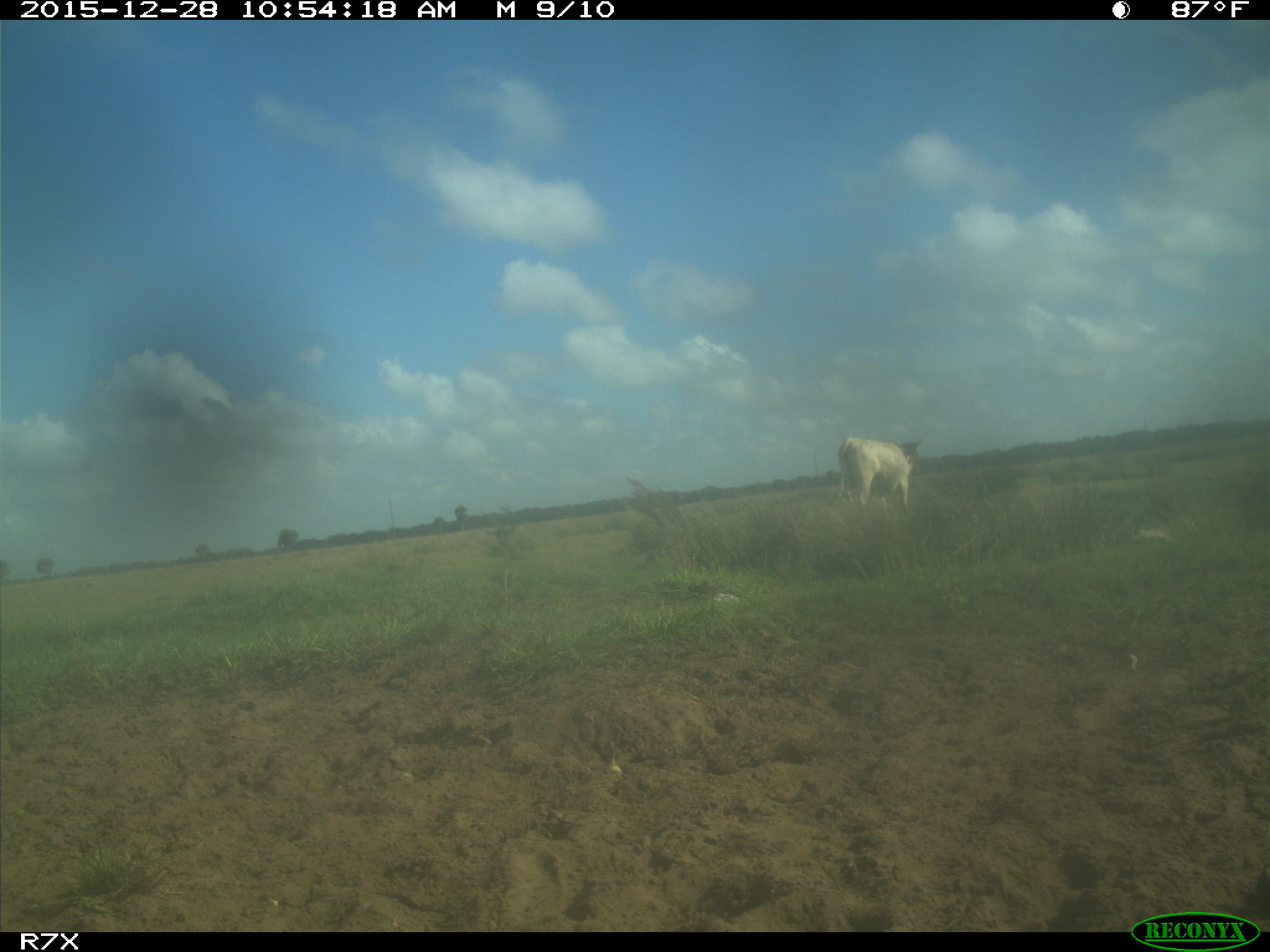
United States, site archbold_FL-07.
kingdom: Animalia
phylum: Chordata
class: Mammalia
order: Artiodactyla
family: Bovidae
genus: Bos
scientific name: Bos taurus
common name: domestic cow